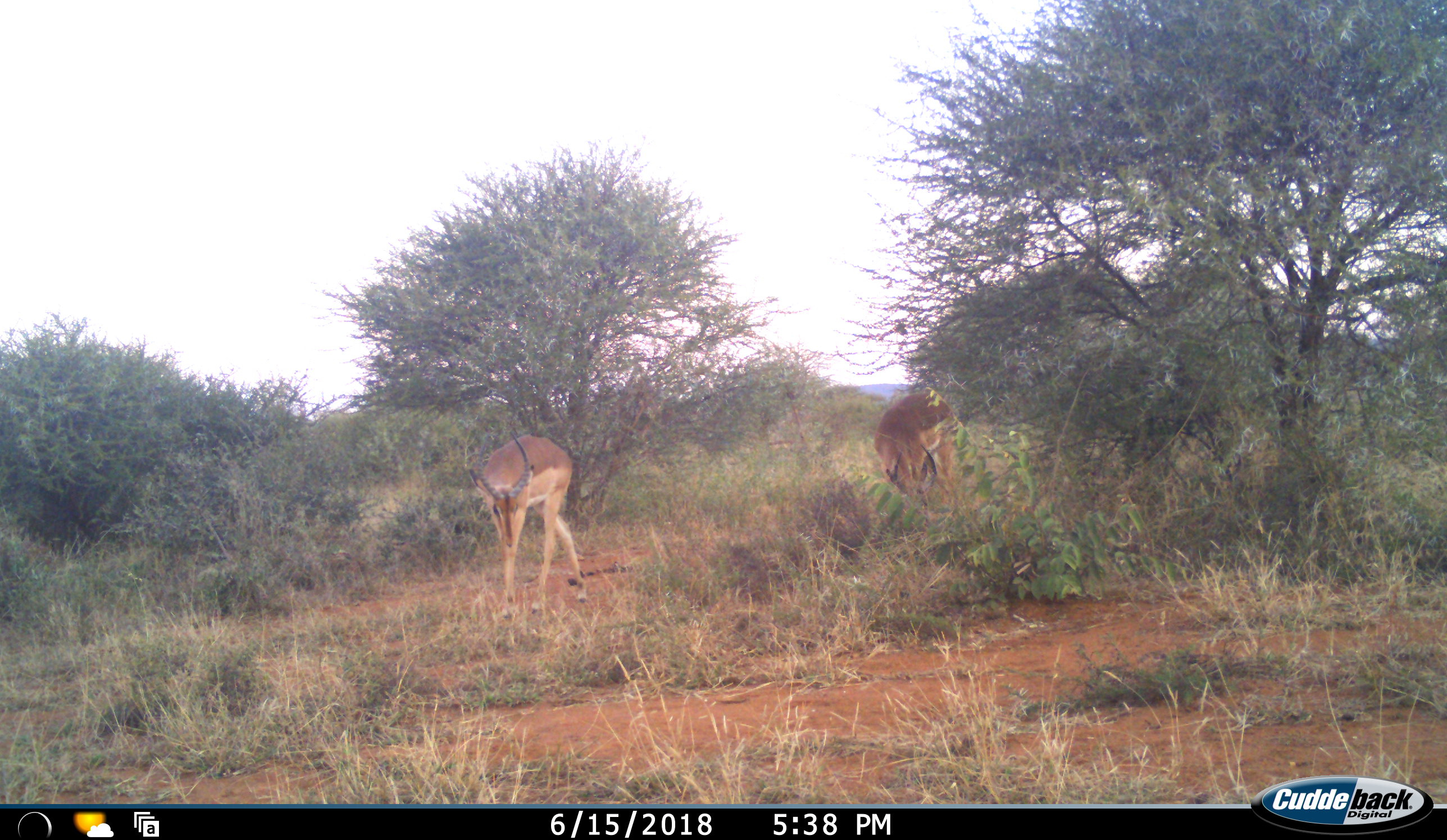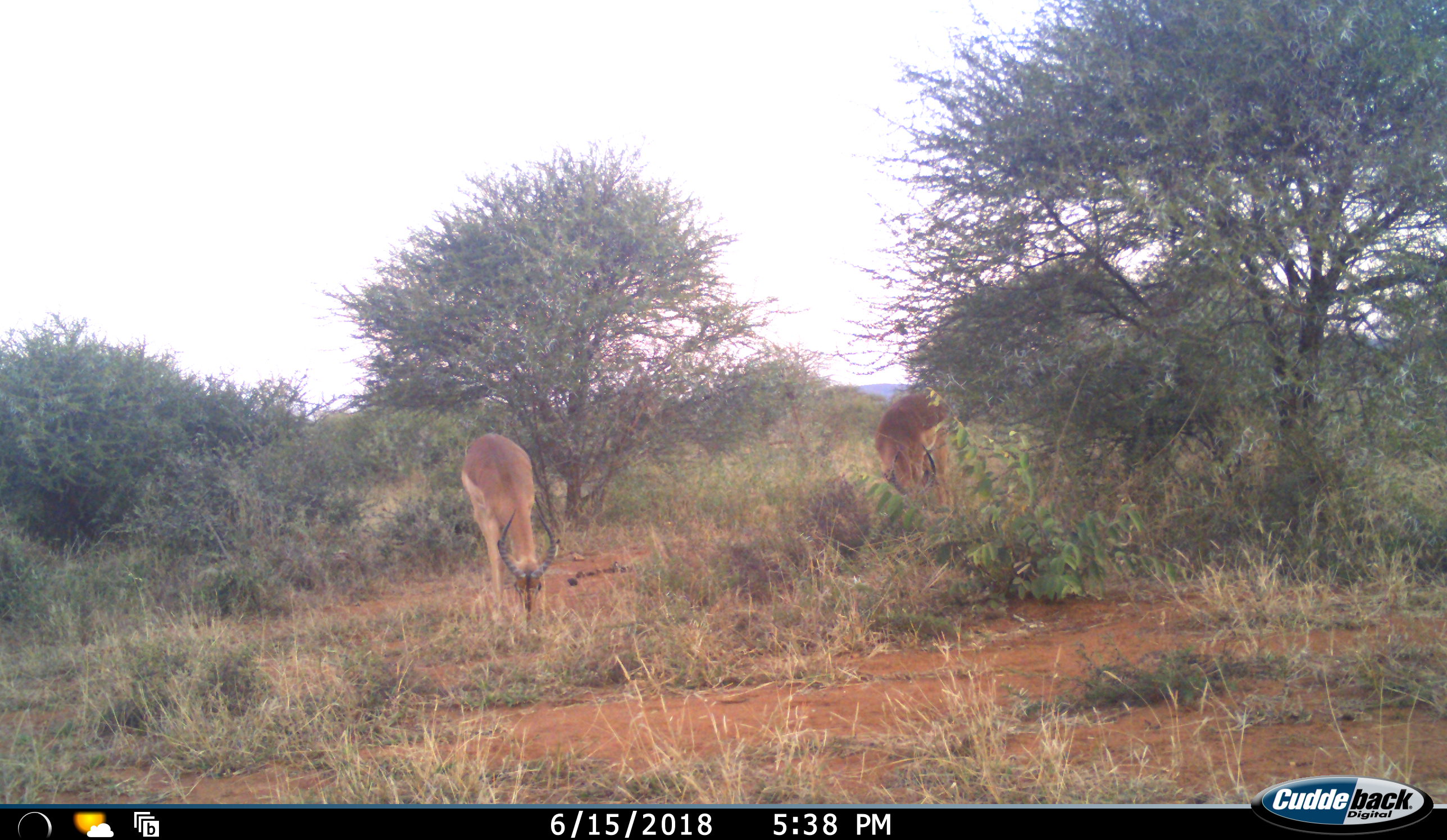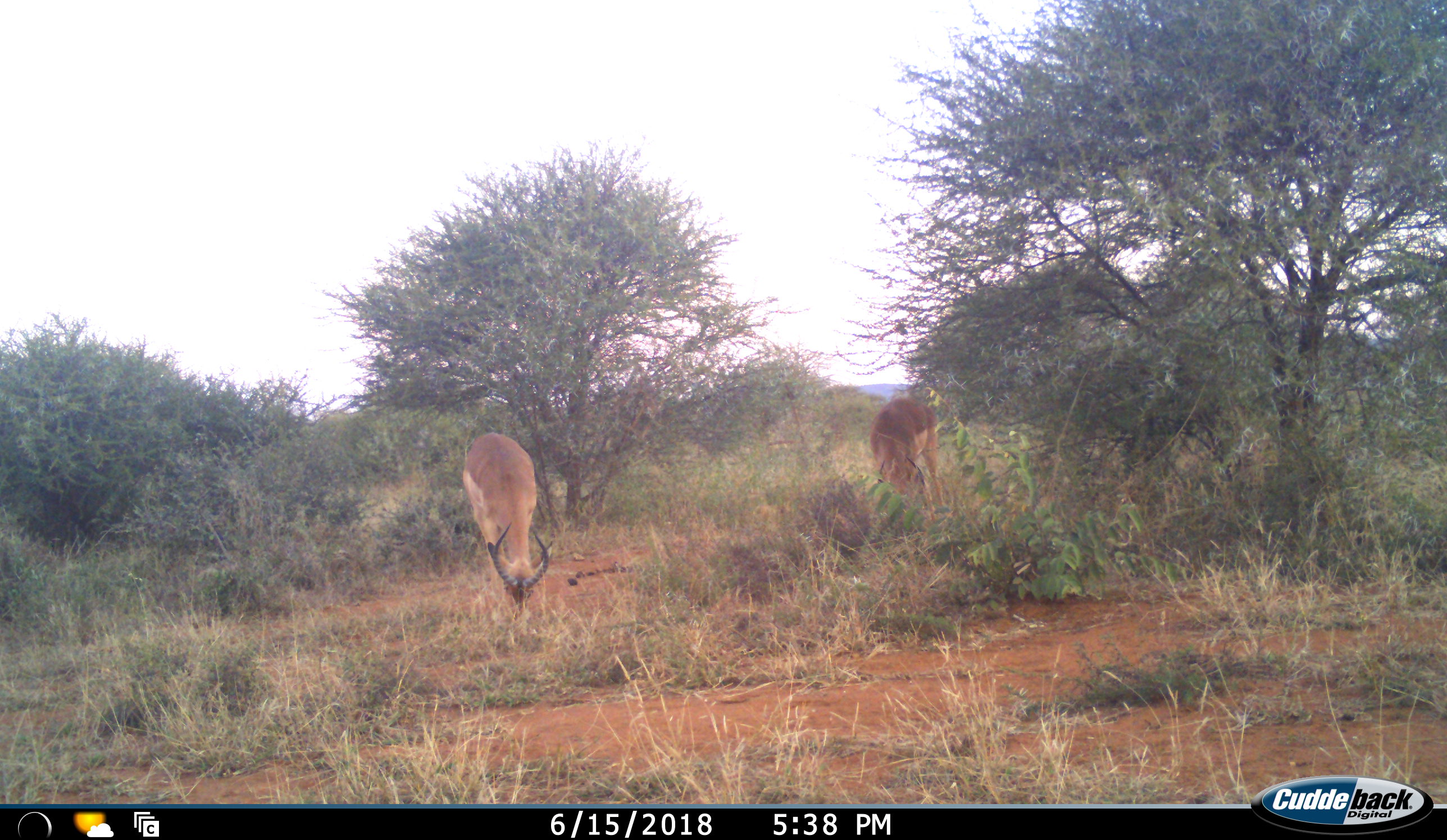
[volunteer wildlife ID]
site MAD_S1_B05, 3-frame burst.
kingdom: Animalia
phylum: Chordata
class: Mammalia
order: Artiodactyla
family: Bovidae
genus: Aepyceros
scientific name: Aepyceros melampus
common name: impala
Impala (Aepyceros melampus), count 2. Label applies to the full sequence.